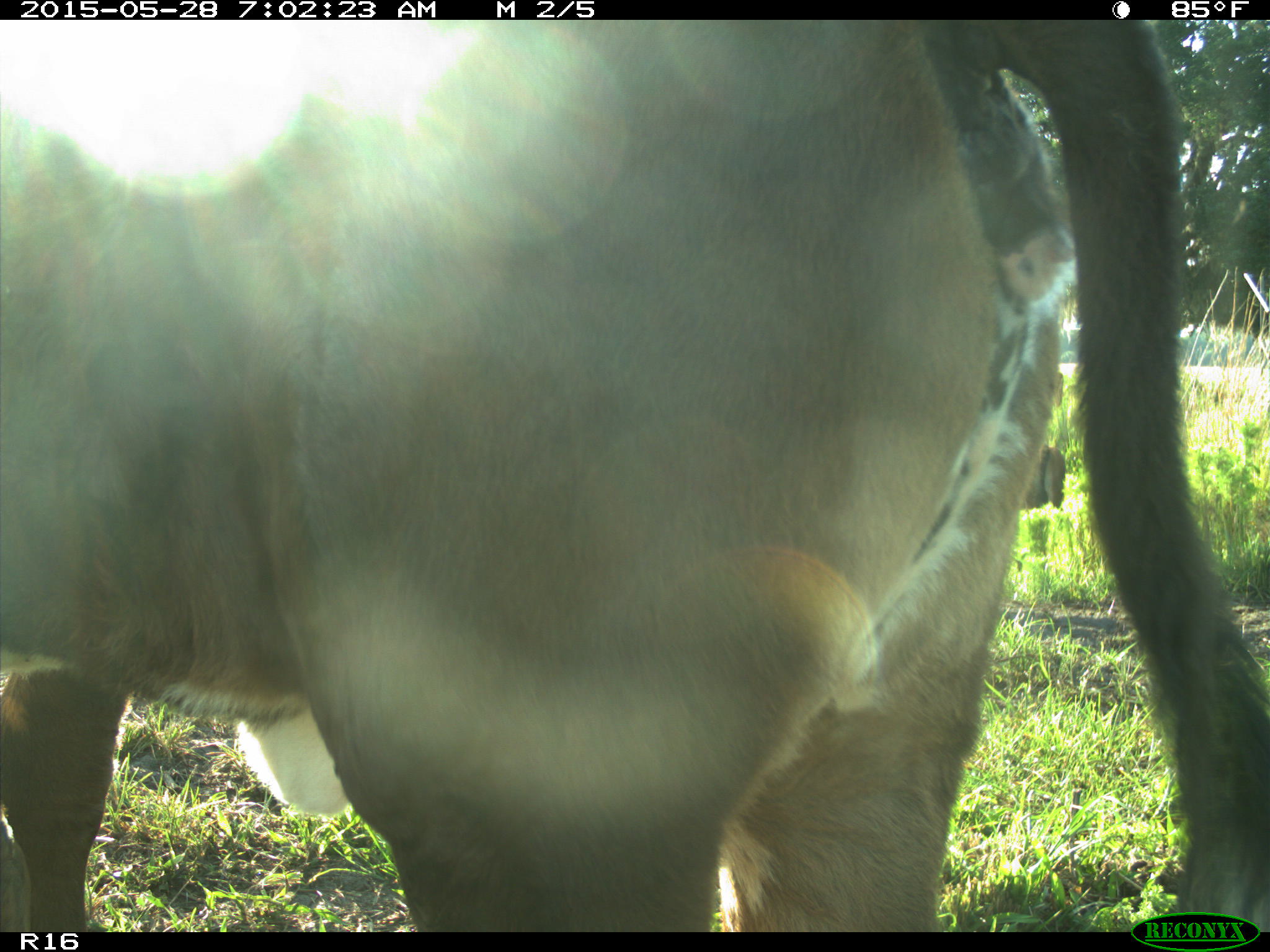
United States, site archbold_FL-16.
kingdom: Animalia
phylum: Chordata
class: Mammalia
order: Artiodactyla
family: Bovidae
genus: Bos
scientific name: Bos taurus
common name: domestic cow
Bos taurus (domestic cow).